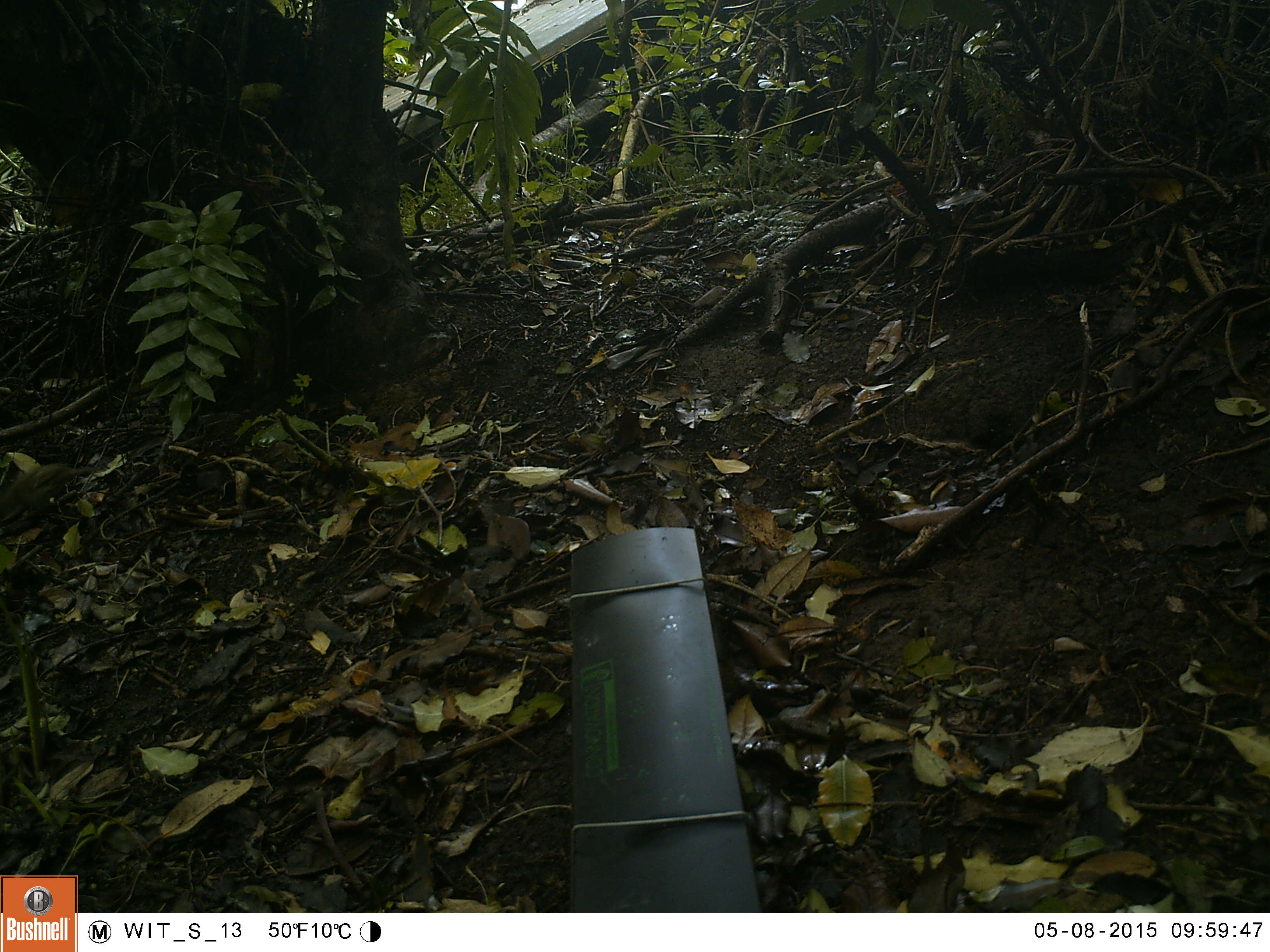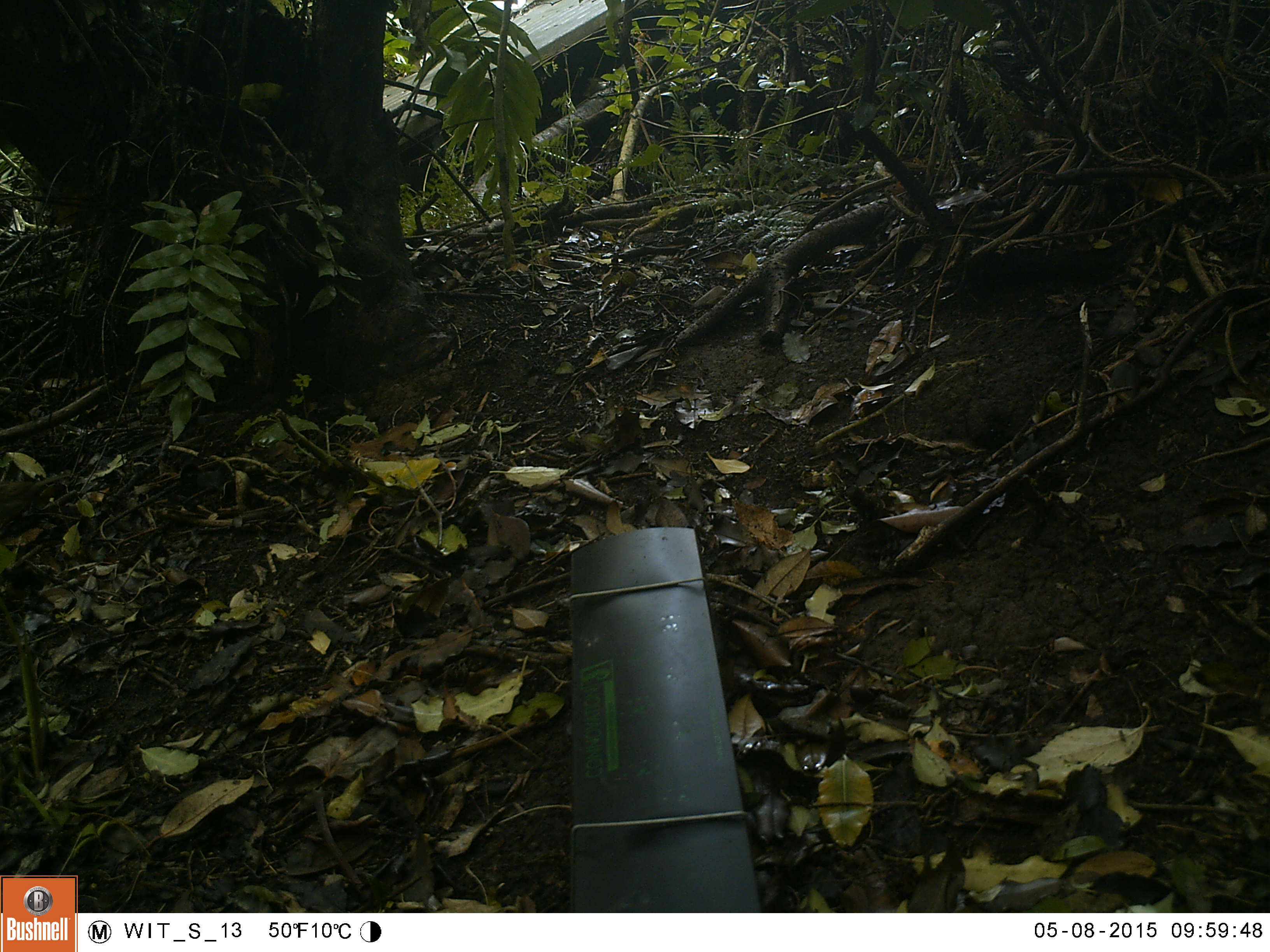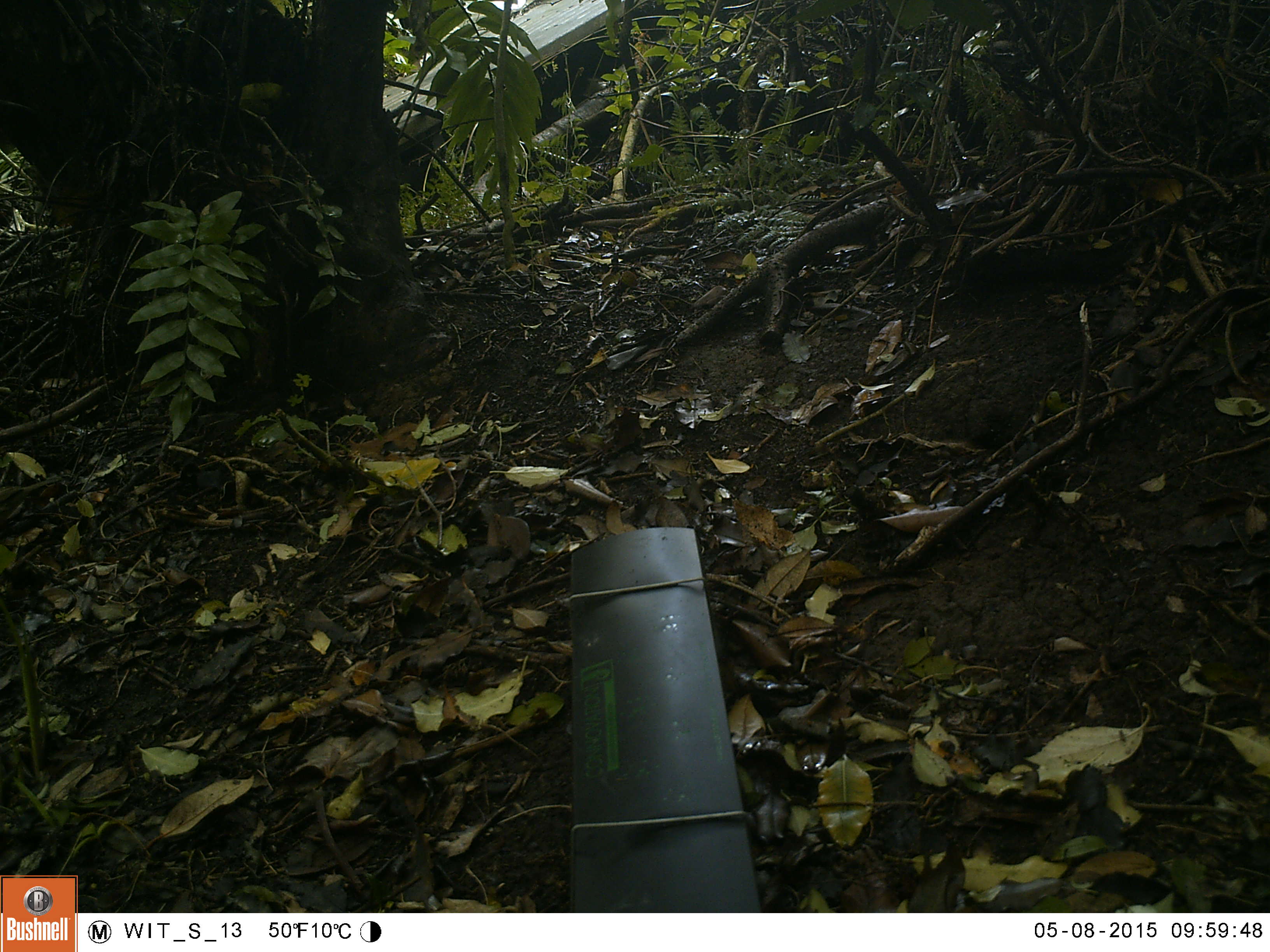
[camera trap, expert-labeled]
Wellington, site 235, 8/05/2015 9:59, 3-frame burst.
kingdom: Animalia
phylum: Chordata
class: Aves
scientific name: Aves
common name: bird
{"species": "bird (Aves)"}